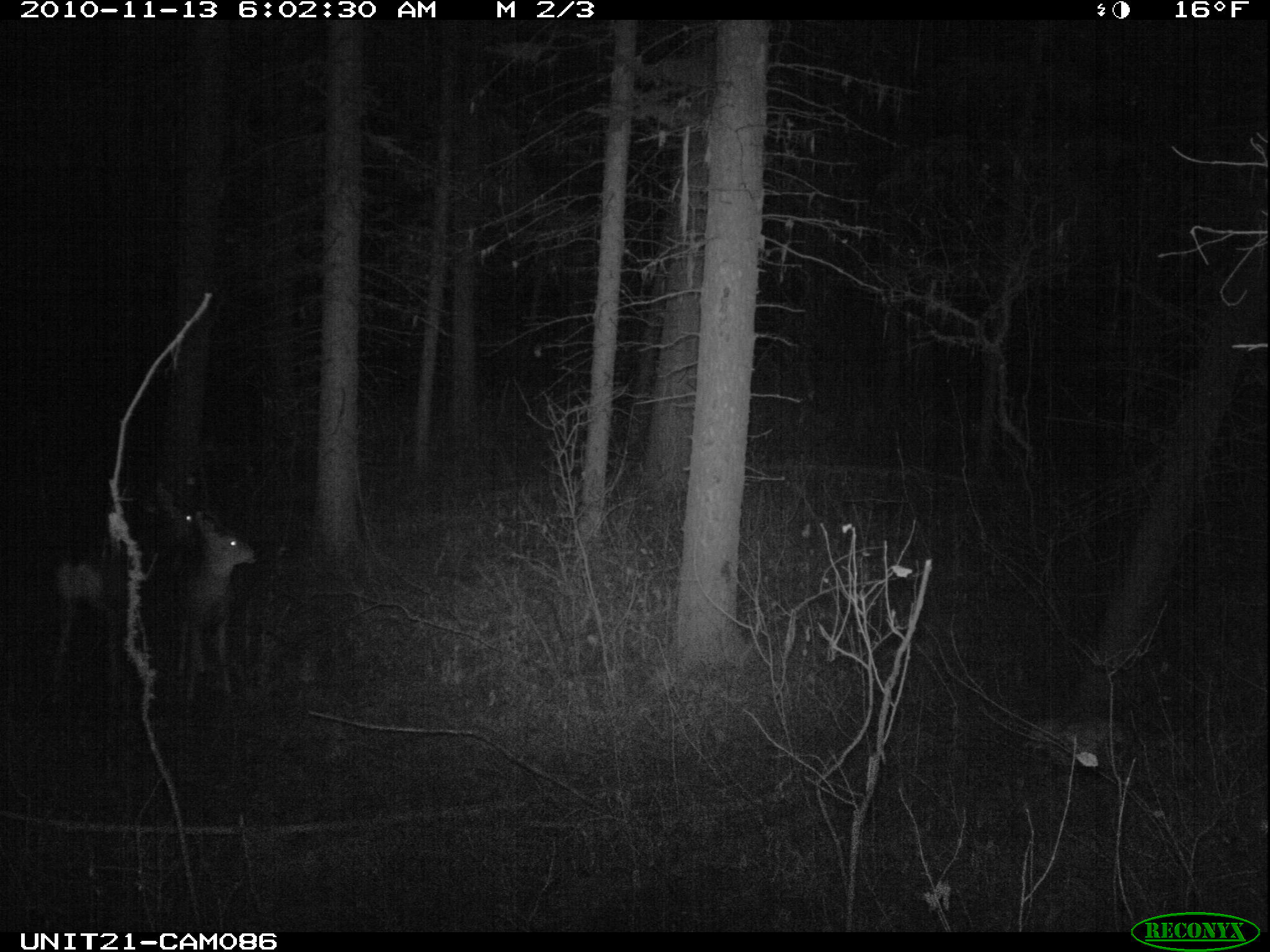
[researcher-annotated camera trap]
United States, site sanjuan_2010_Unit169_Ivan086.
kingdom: Animalia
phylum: Chordata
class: Mammalia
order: Artiodactyla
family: Cervidae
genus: Odocoileus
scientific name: Odocoileus hemionus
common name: mule deer